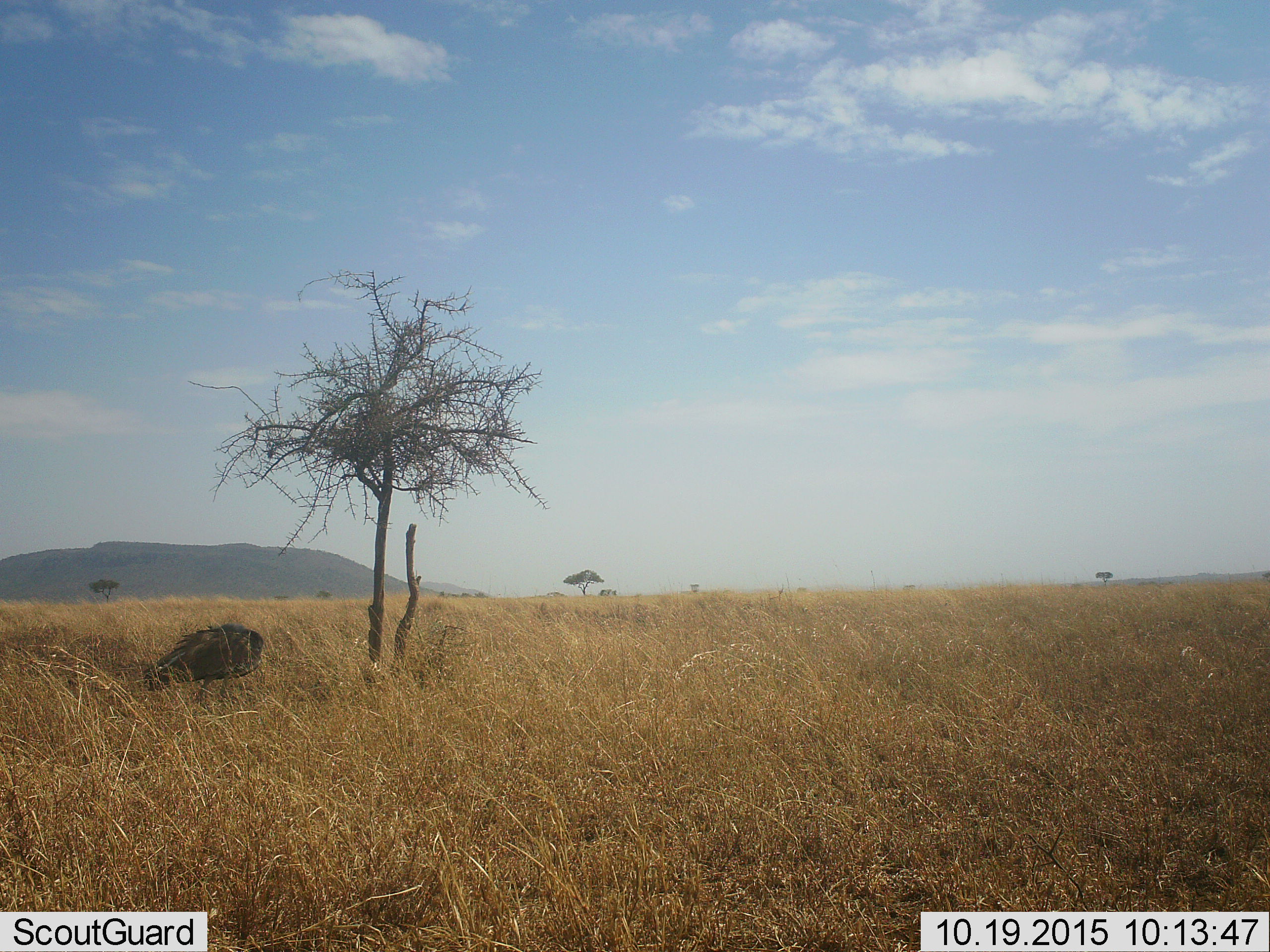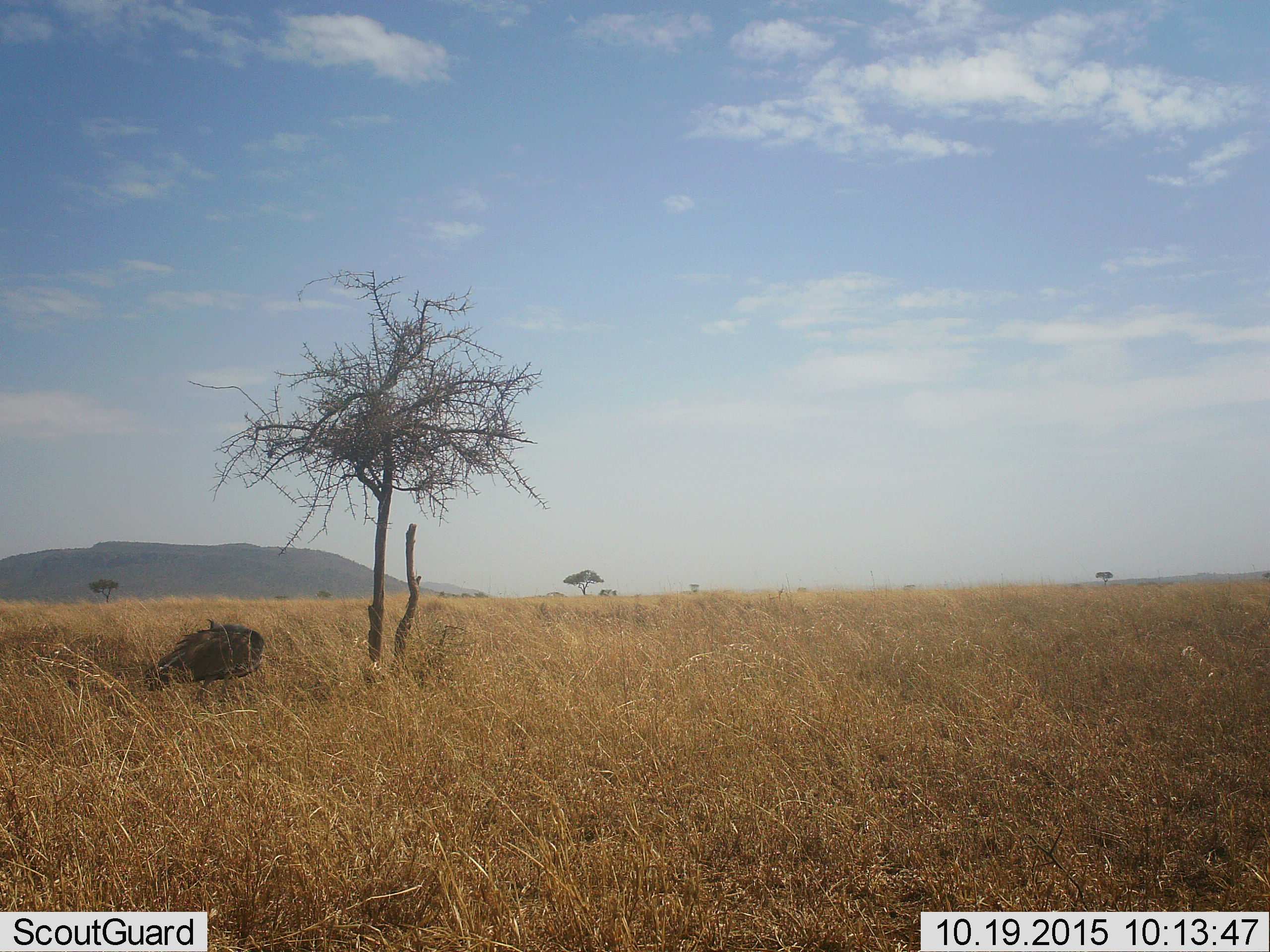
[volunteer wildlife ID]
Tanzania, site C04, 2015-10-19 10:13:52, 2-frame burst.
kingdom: Animalia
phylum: Chordata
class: Aves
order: Otidiformes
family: Otididae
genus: Ardeotis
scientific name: Ardeotis kori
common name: kori bustard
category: koribustard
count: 1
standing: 67%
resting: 17%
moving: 0%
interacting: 0%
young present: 0%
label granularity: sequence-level